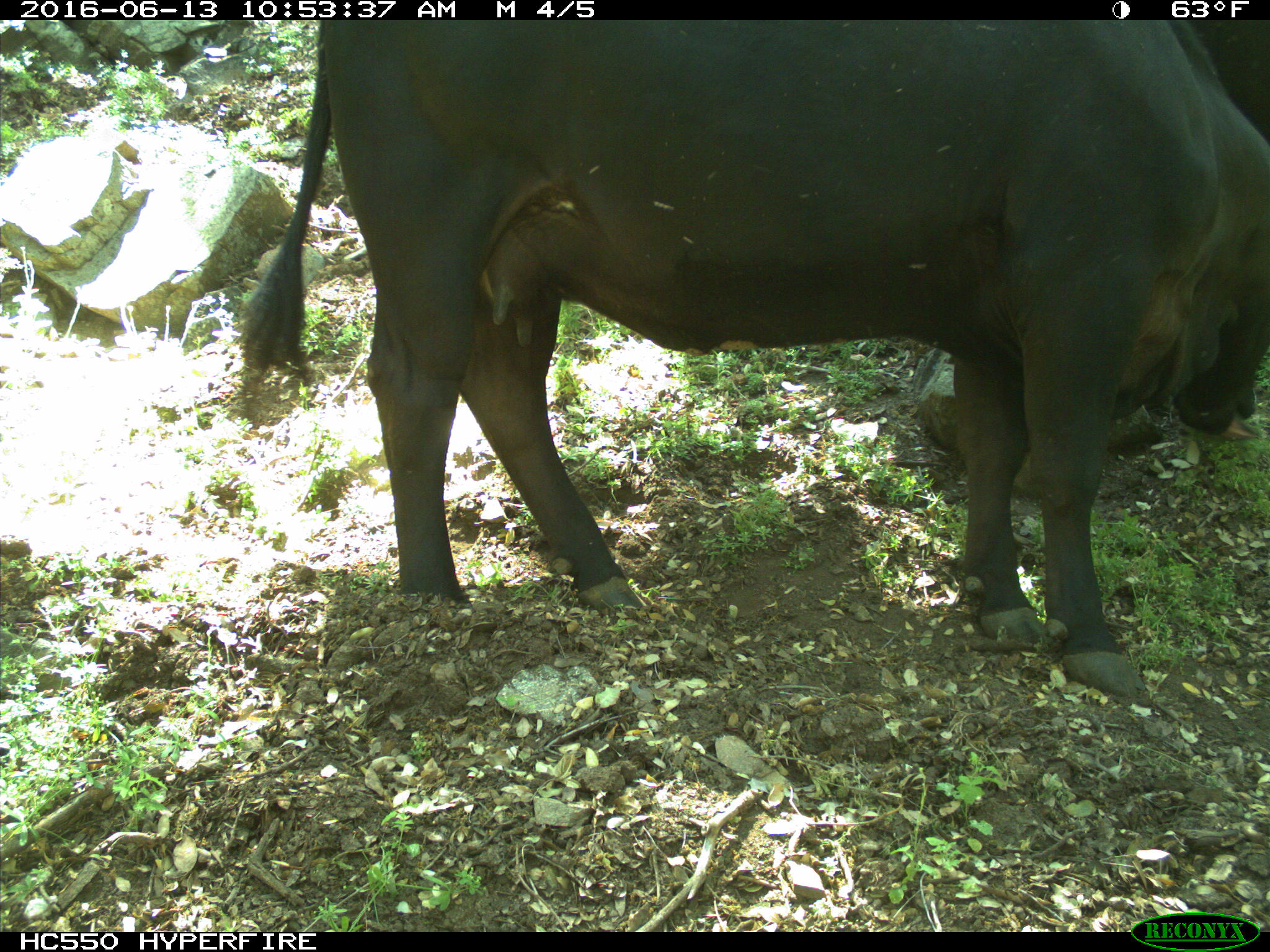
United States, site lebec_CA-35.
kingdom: Animalia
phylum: Chordata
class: Mammalia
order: Artiodactyla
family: Bovidae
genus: Bos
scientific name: Bos taurus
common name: domestic cow